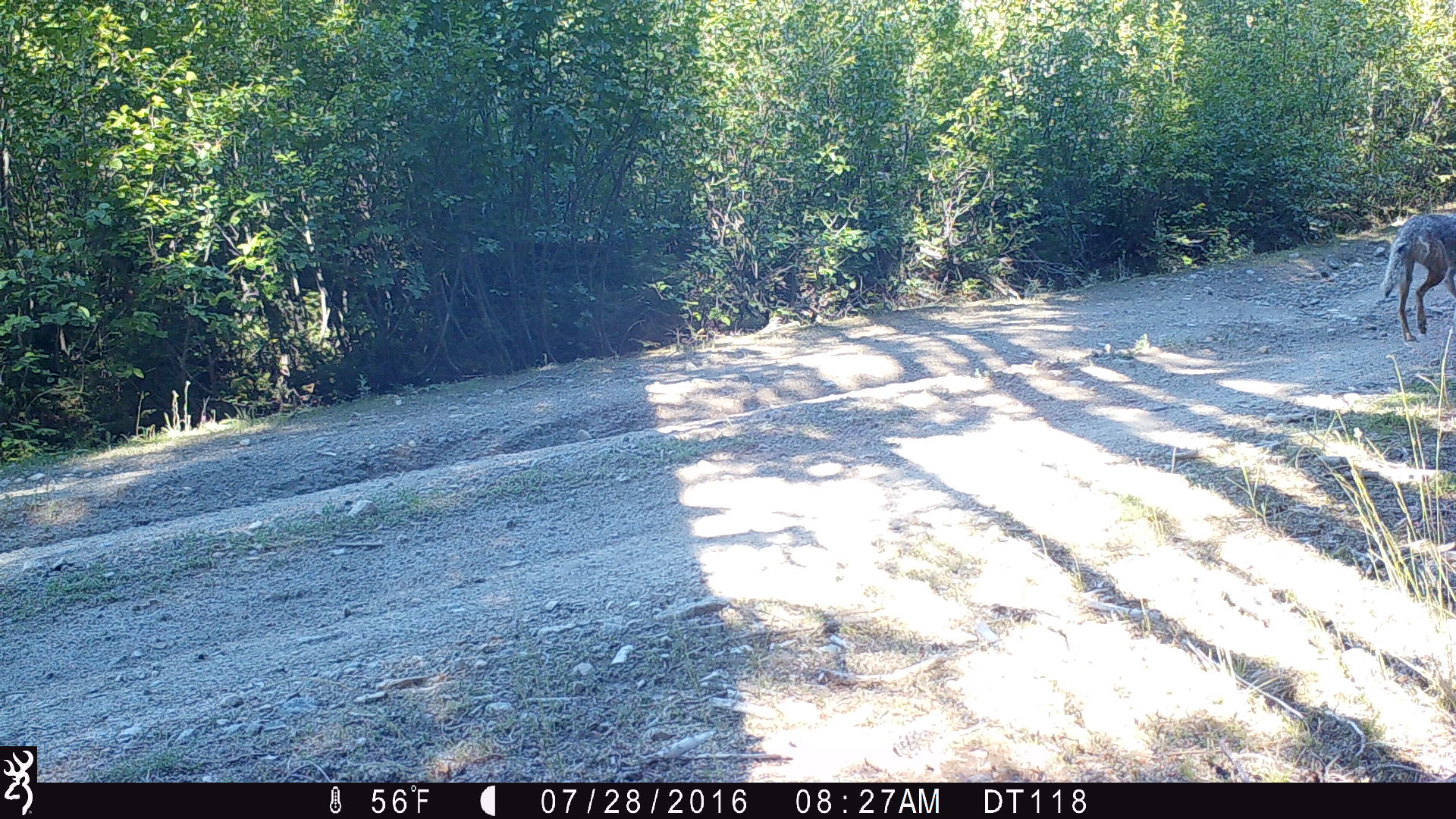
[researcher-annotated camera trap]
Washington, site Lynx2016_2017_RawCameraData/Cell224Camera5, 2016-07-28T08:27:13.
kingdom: Animalia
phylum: Chordata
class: Mammalia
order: Carnivora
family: Canidae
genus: Canis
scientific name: Canis latrans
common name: coyote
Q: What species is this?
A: Canis latrans (coyote).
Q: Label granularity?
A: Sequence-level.